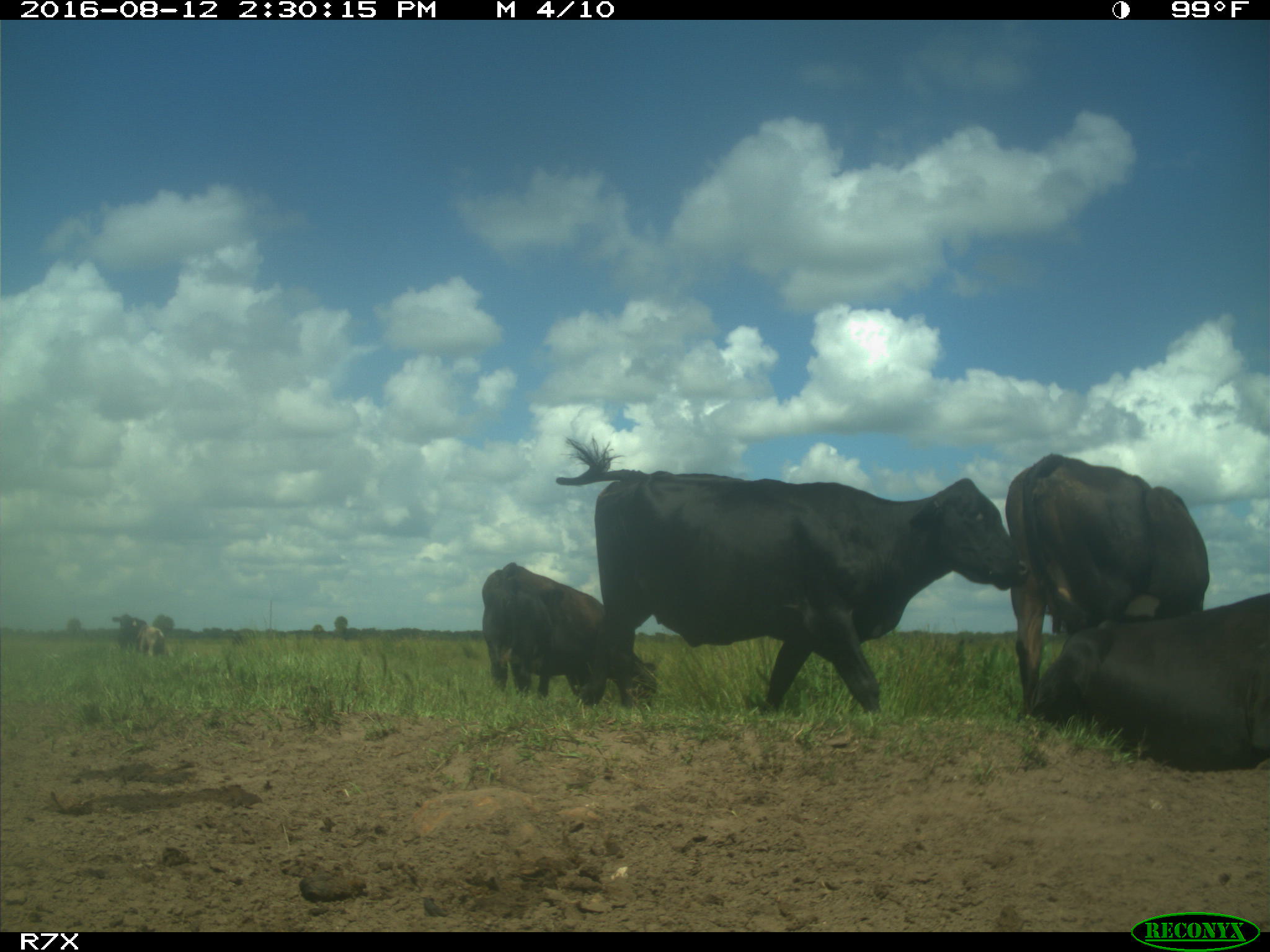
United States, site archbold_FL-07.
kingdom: Animalia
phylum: Chordata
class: Mammalia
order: Artiodactyla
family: Bovidae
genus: Bos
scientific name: Bos taurus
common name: domestic cow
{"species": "Bos taurus (domestic cow)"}